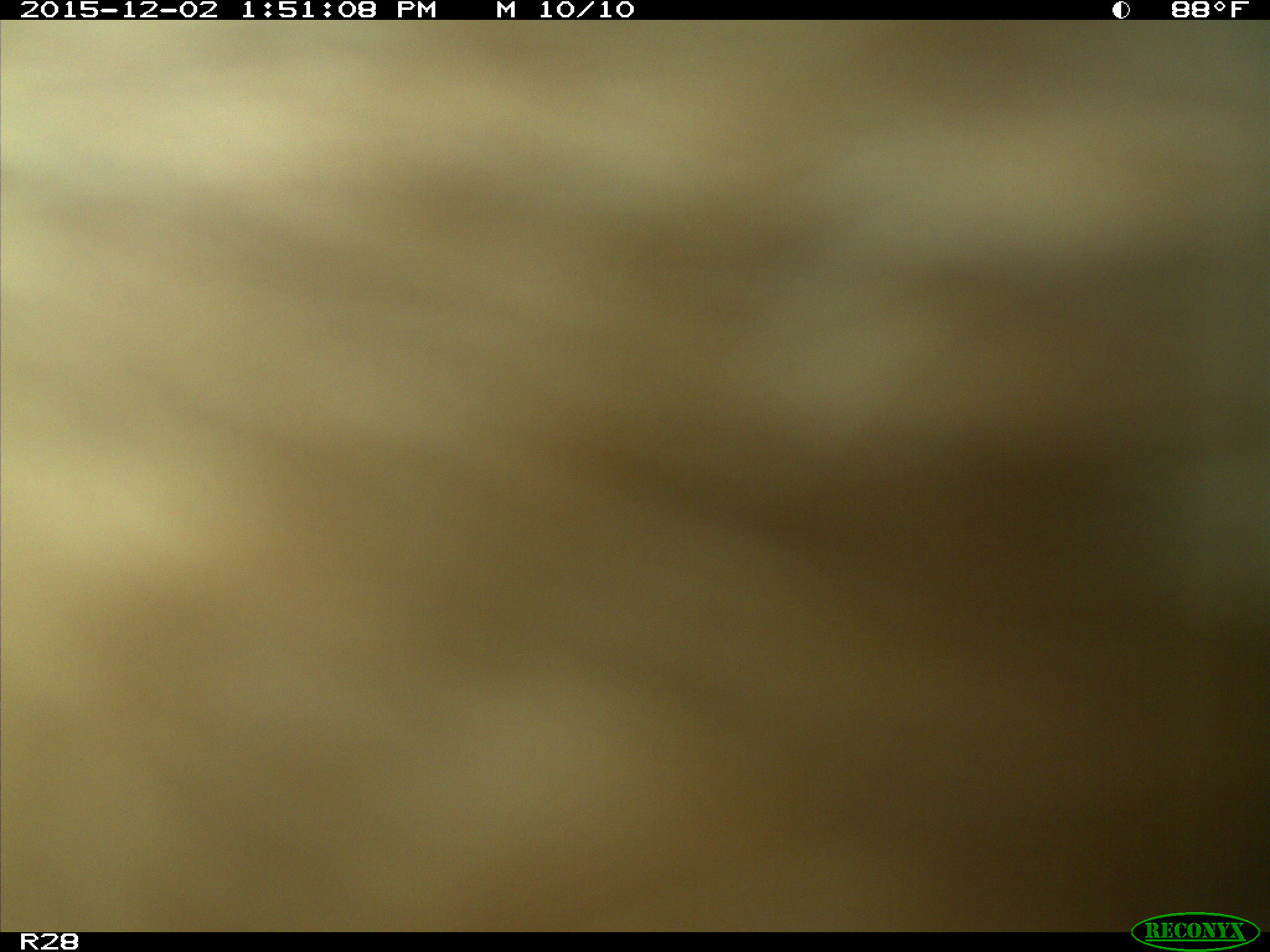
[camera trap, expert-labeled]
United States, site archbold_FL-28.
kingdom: Animalia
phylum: Chordata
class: Mammalia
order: Artiodactyla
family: Bovidae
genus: Bos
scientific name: Bos taurus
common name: domestic cow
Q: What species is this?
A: Bos taurus (domestic cow).